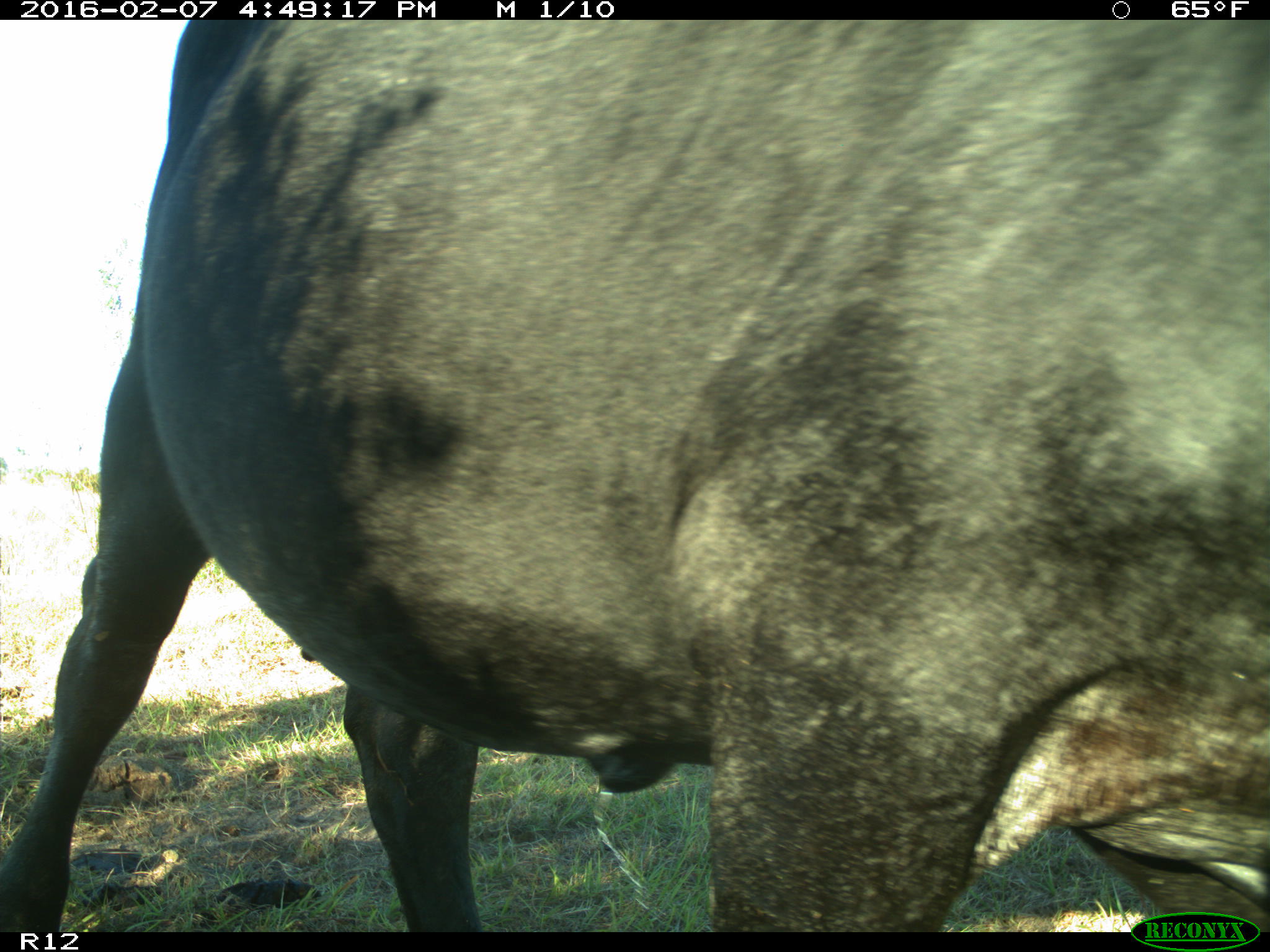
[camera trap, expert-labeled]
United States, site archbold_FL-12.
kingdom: Animalia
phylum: Chordata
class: Mammalia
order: Artiodactyla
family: Bovidae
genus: Bos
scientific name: Bos taurus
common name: domestic cow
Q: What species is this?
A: Bos taurus (domestic cow).